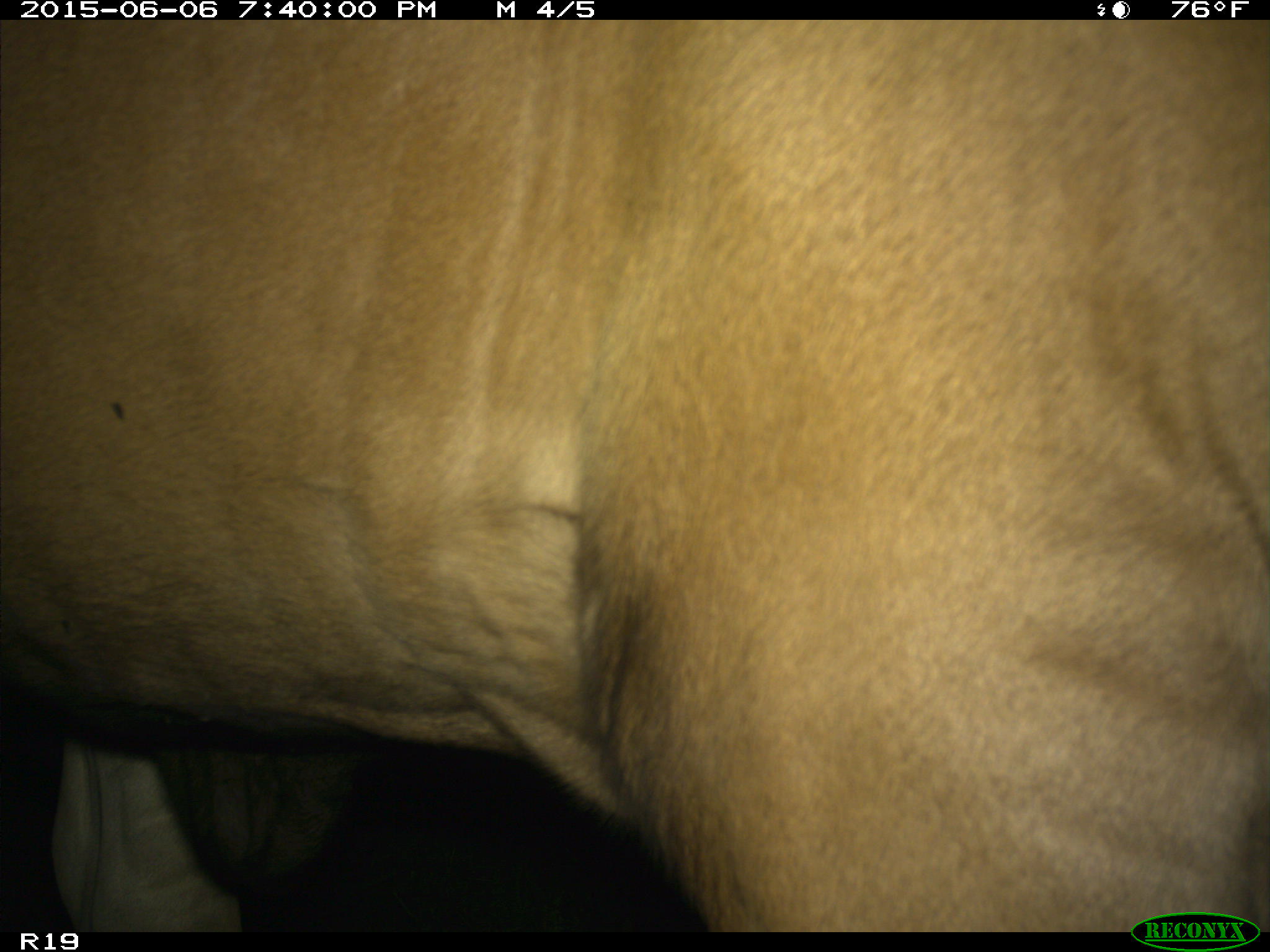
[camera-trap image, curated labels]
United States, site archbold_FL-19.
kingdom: Animalia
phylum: Chordata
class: Mammalia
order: Artiodactyla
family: Bovidae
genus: Bos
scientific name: Bos taurus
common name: domestic cow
Bos taurus (domestic cow).